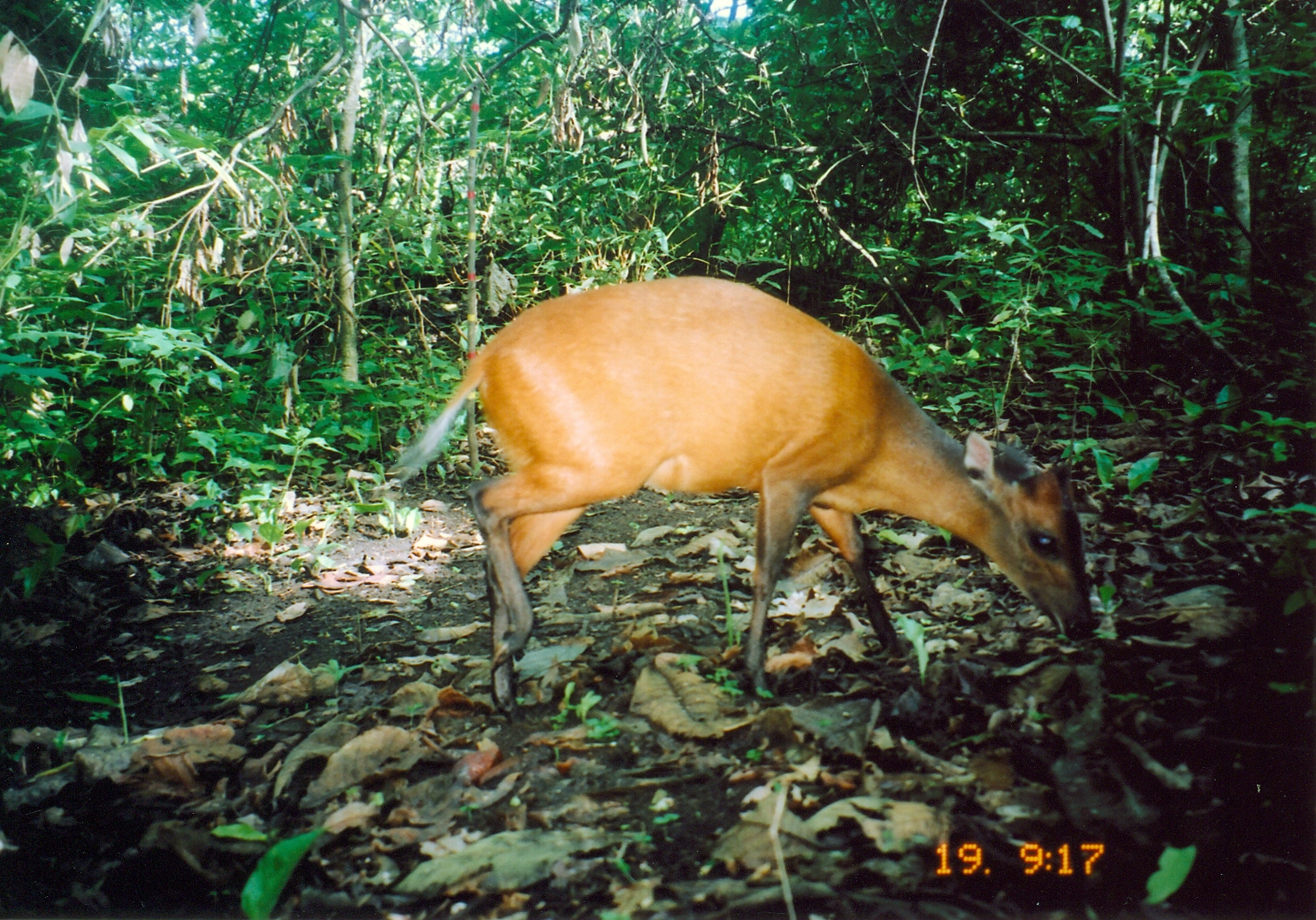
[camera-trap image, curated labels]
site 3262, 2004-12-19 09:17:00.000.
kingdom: Animalia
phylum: Chordata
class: Mammalia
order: Artiodactyla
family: Bovidae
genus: Cephalophus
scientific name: Cephalophus harveyi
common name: harvey's duiker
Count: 1.